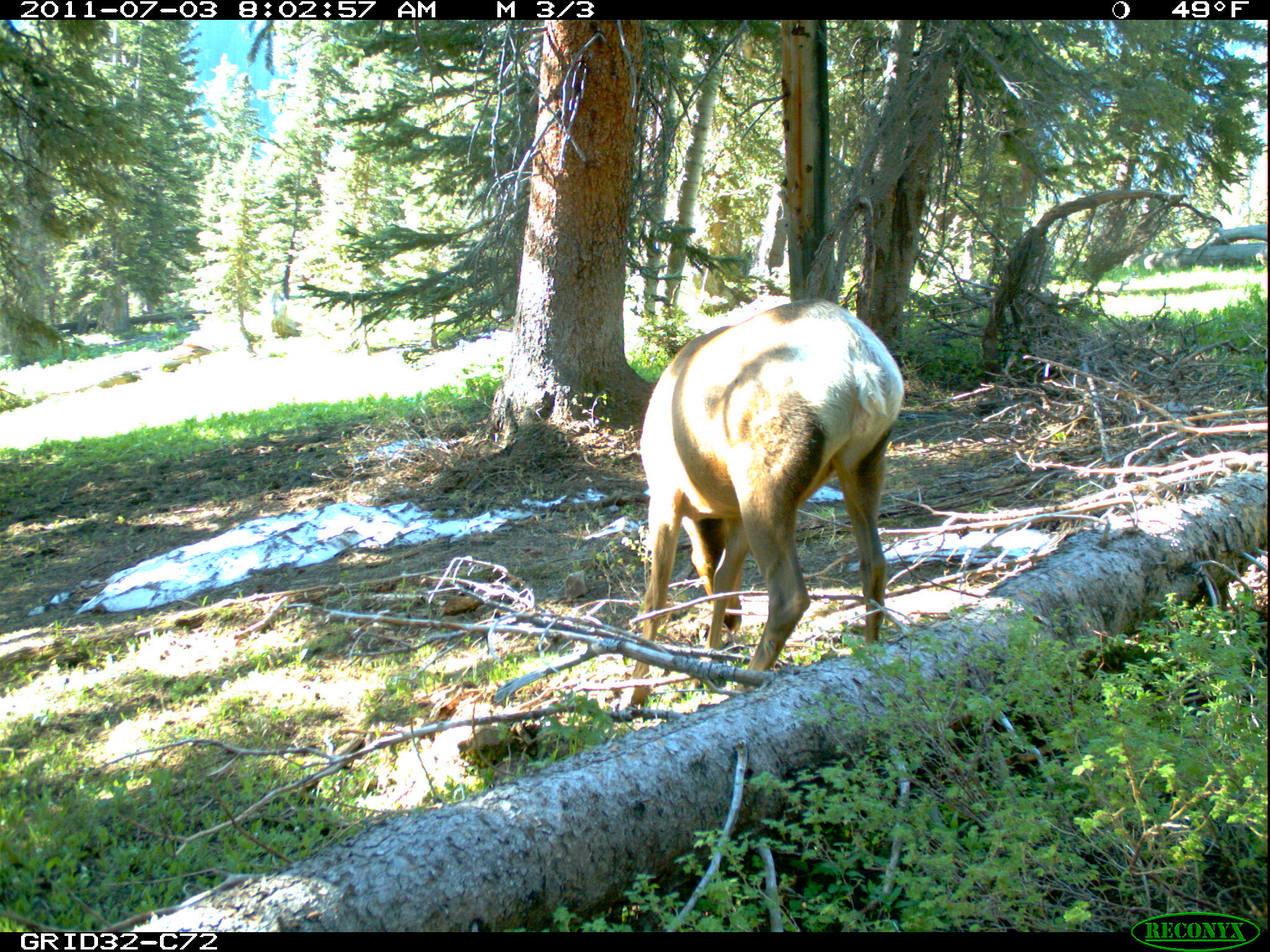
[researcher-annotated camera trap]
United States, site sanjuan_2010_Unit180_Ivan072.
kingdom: Animalia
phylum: Chordata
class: Mammalia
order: Artiodactyla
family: Cervidae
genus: Cervus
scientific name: Cervus elaphus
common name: red deer